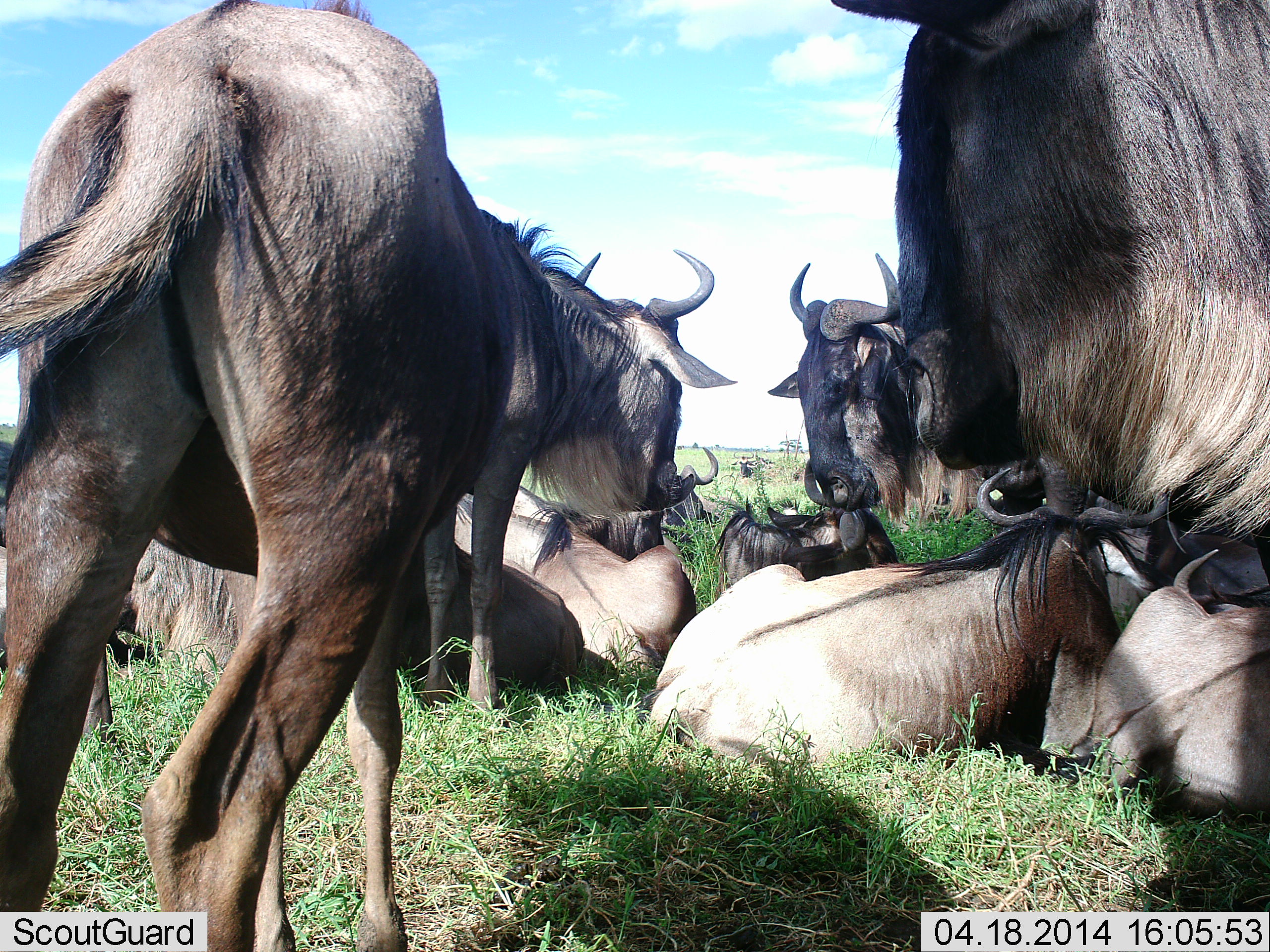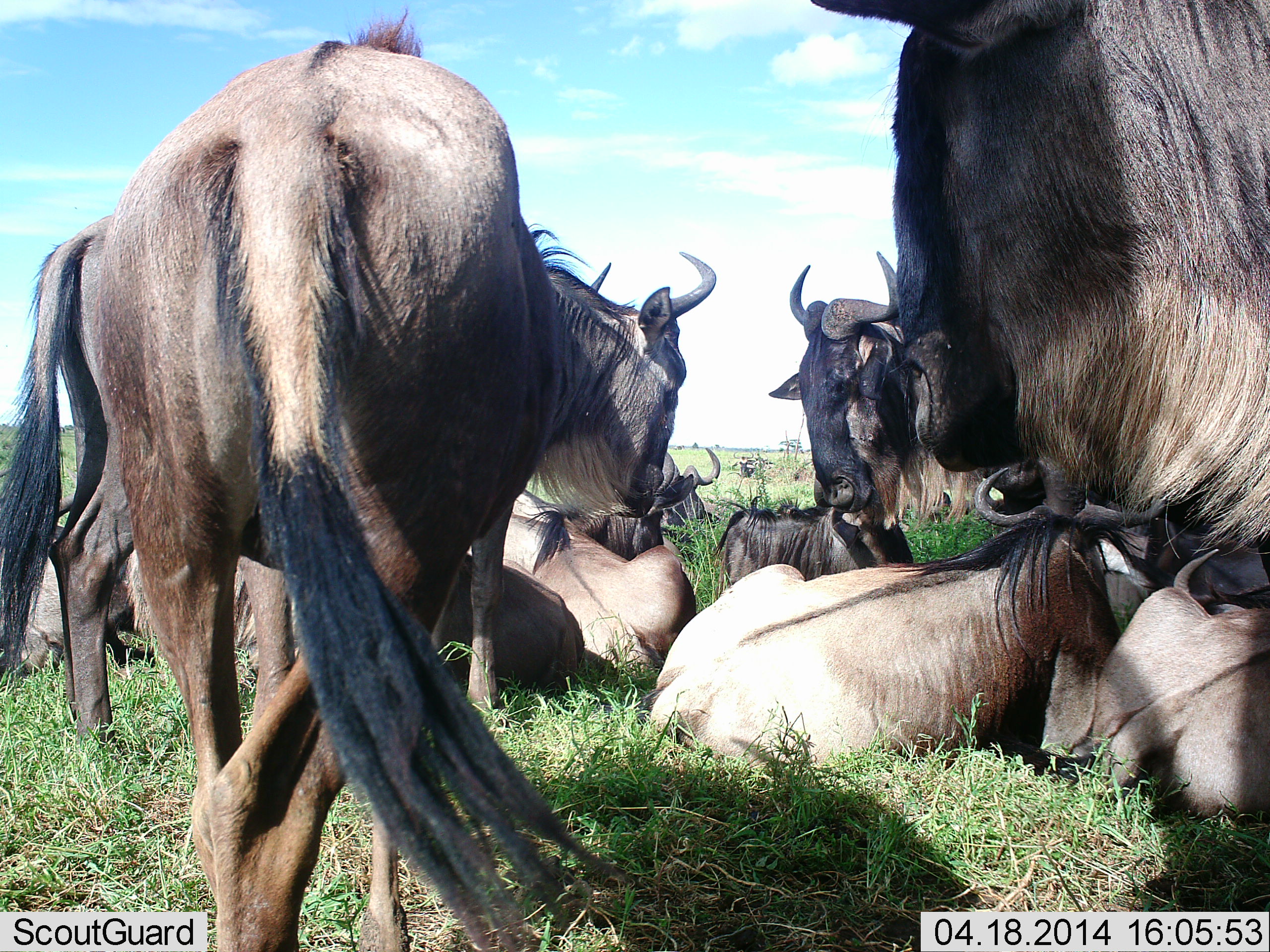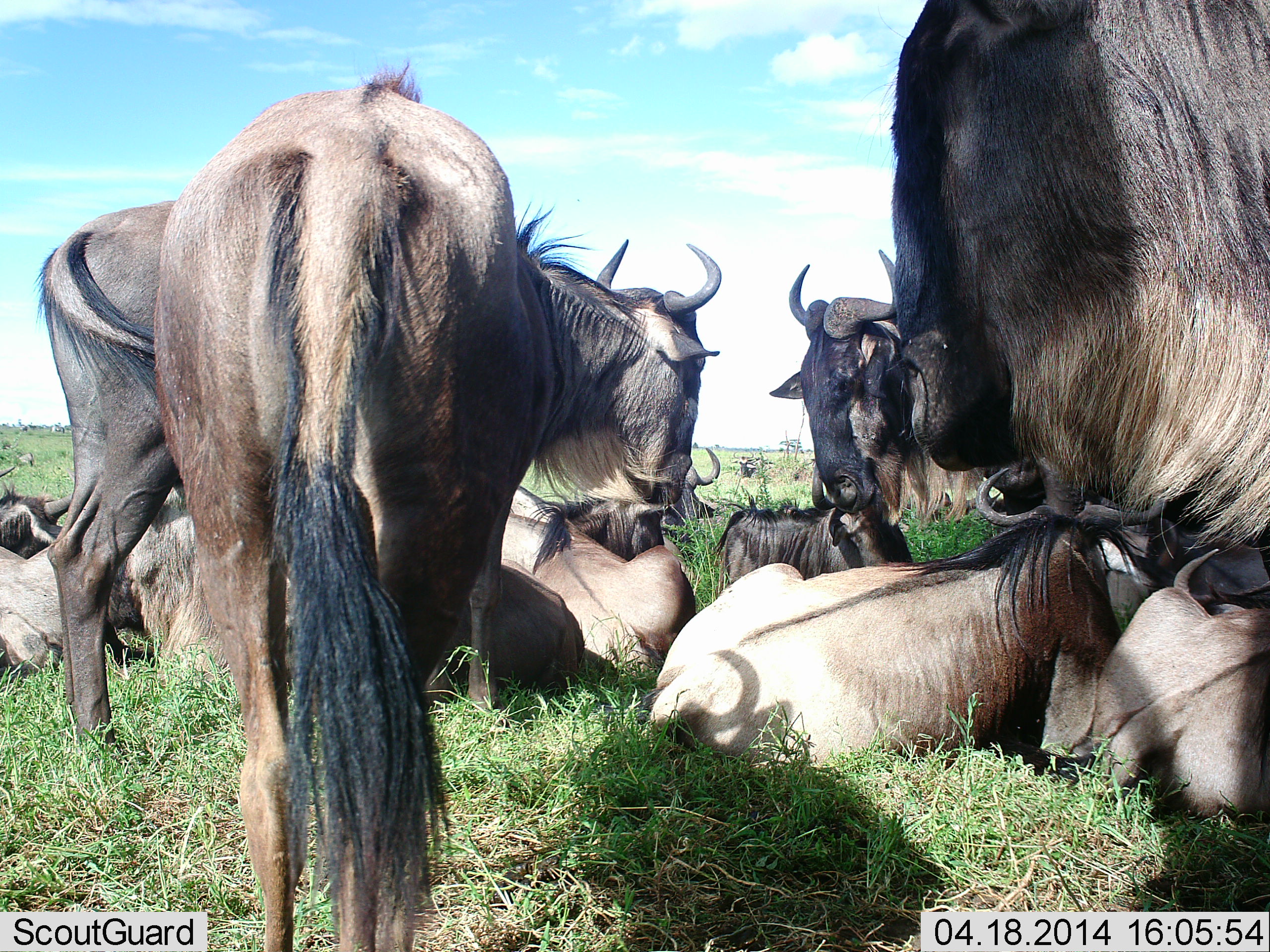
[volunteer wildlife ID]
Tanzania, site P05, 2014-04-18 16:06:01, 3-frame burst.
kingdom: Animalia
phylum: Chordata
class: Mammalia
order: Artiodactyla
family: Bovidae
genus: Connochaetes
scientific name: Connochaetes taurinus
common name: blue wildebeest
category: wildebeest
Wildebeest (blue wildebeest) (Connochaetes taurinus), count 11-50. Behavior (volunteer vote fractions): standing 90%, resting 100%, moving 0%, interacting 30%. Young present (vote fraction): 30%. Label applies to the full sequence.